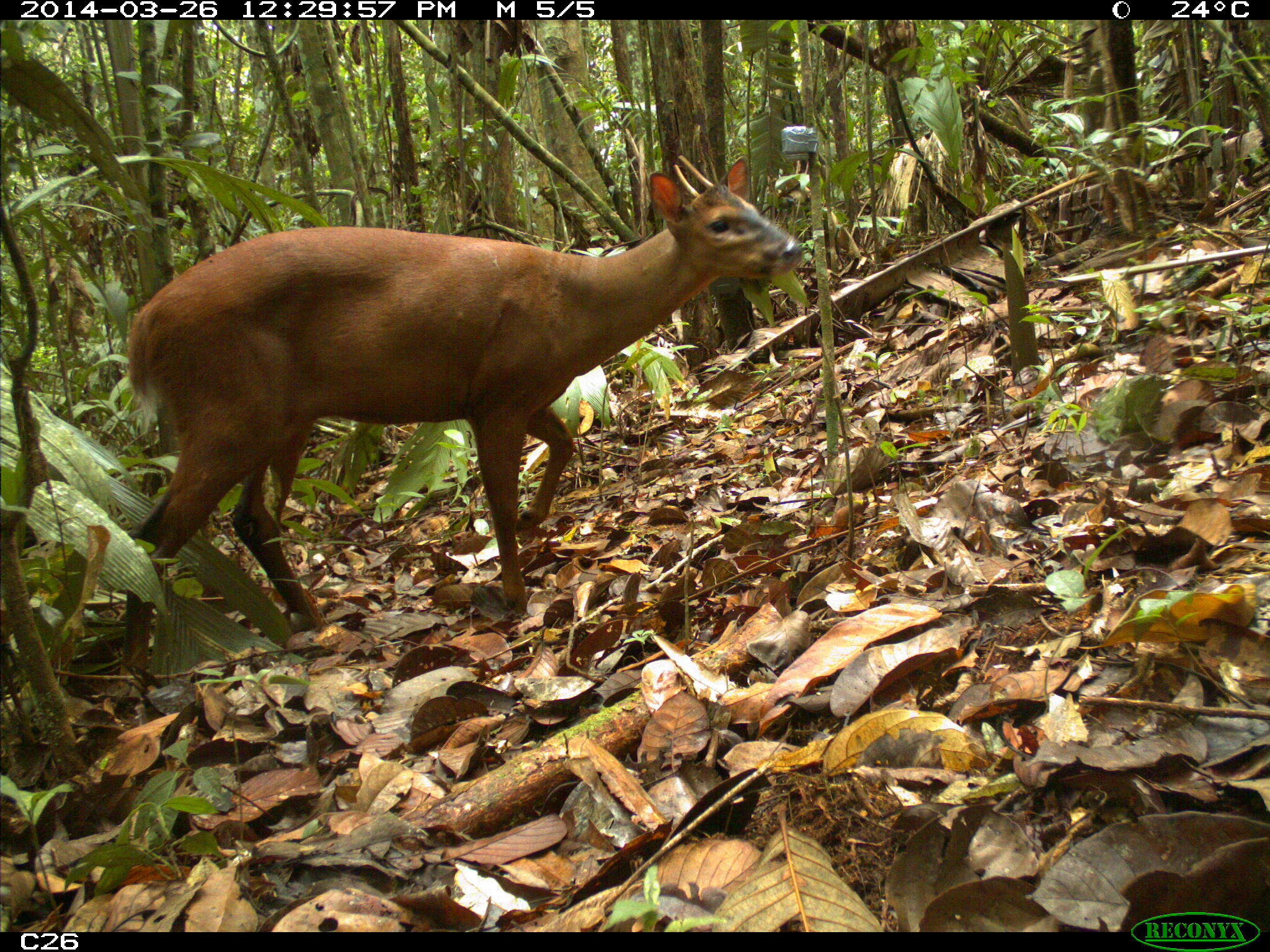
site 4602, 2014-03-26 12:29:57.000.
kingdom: Animalia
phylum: Chordata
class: Mammalia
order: Artiodactyla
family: Cervidae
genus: Mazama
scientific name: Mazama americana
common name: red brocket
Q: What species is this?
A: Mazama americana (red brocket).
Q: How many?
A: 1.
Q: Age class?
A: Adult.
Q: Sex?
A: Male.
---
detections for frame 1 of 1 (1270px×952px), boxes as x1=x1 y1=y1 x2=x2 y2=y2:
mazama americana: x1=117 y1=150 x2=805 y2=674